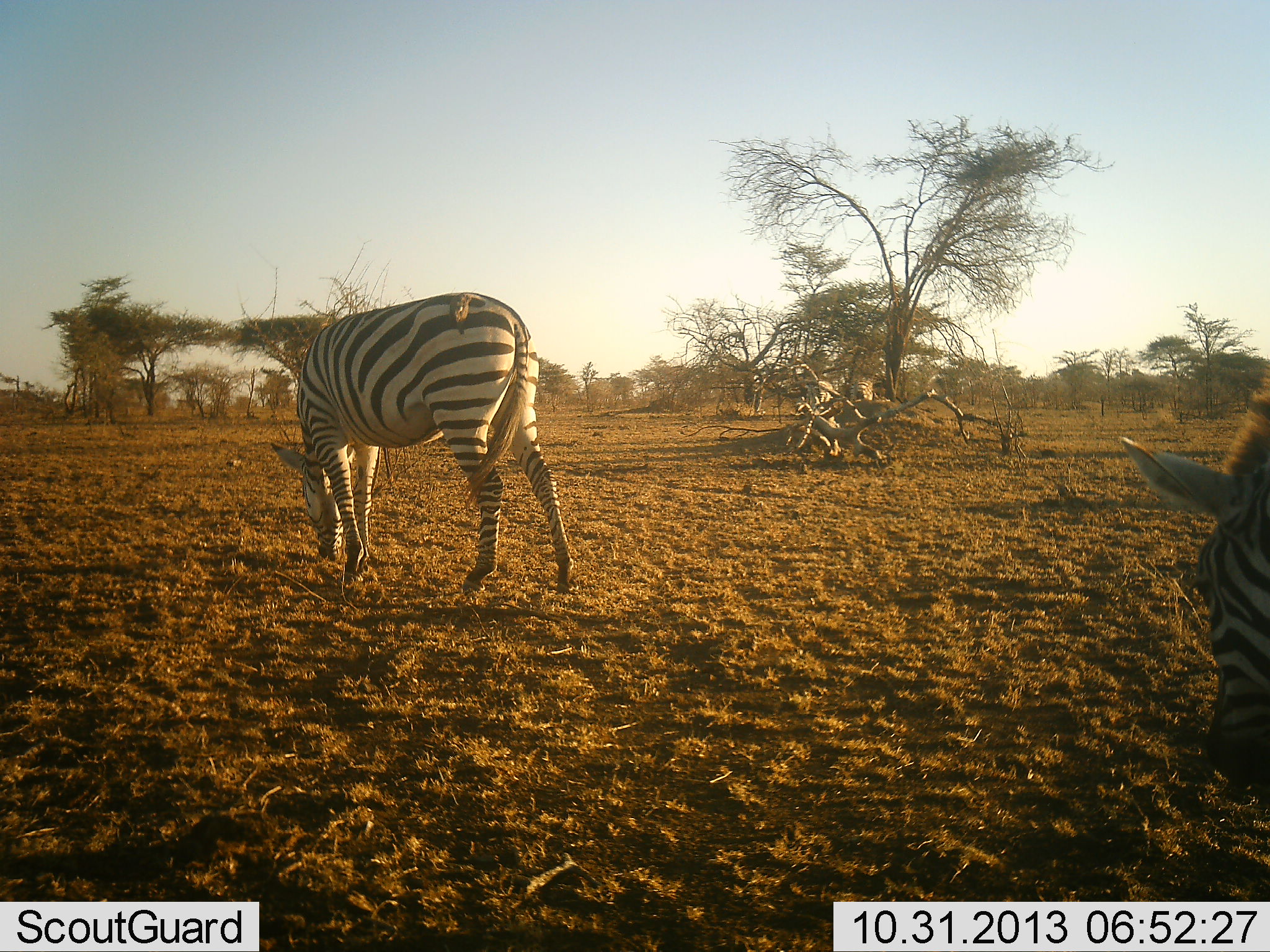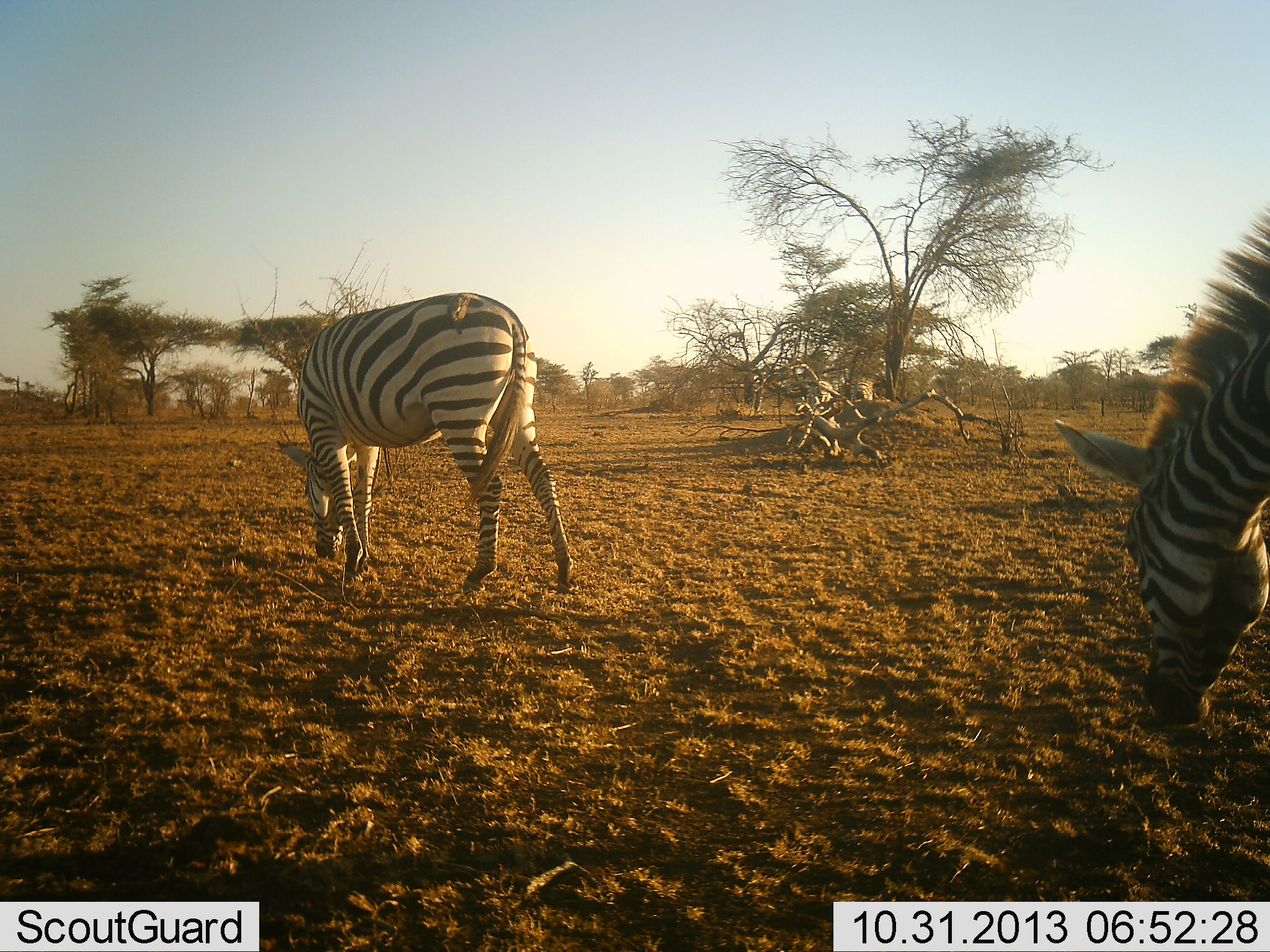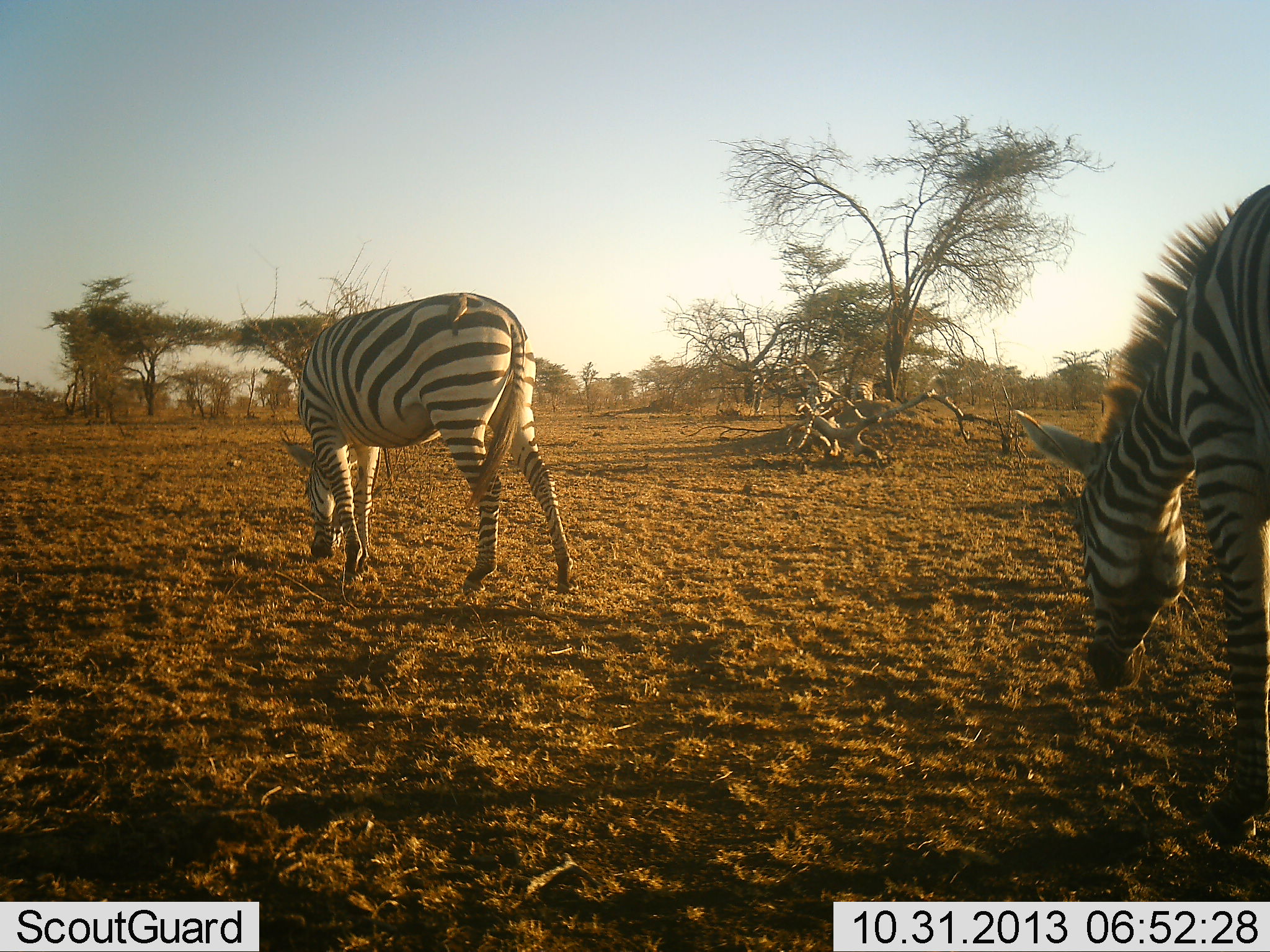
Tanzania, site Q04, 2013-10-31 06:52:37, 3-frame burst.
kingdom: Animalia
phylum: Chordata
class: Mammalia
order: Perissodactyla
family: Equidae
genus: Equus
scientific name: Equus quagga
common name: plains zebra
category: zebra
Zebra (plains zebra) (Equus quagga), count 2. Behavior (volunteer vote fractions): standing 11%, resting 0%, moving 25%, interacting 0%. Young present (vote fraction): 0%. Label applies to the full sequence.